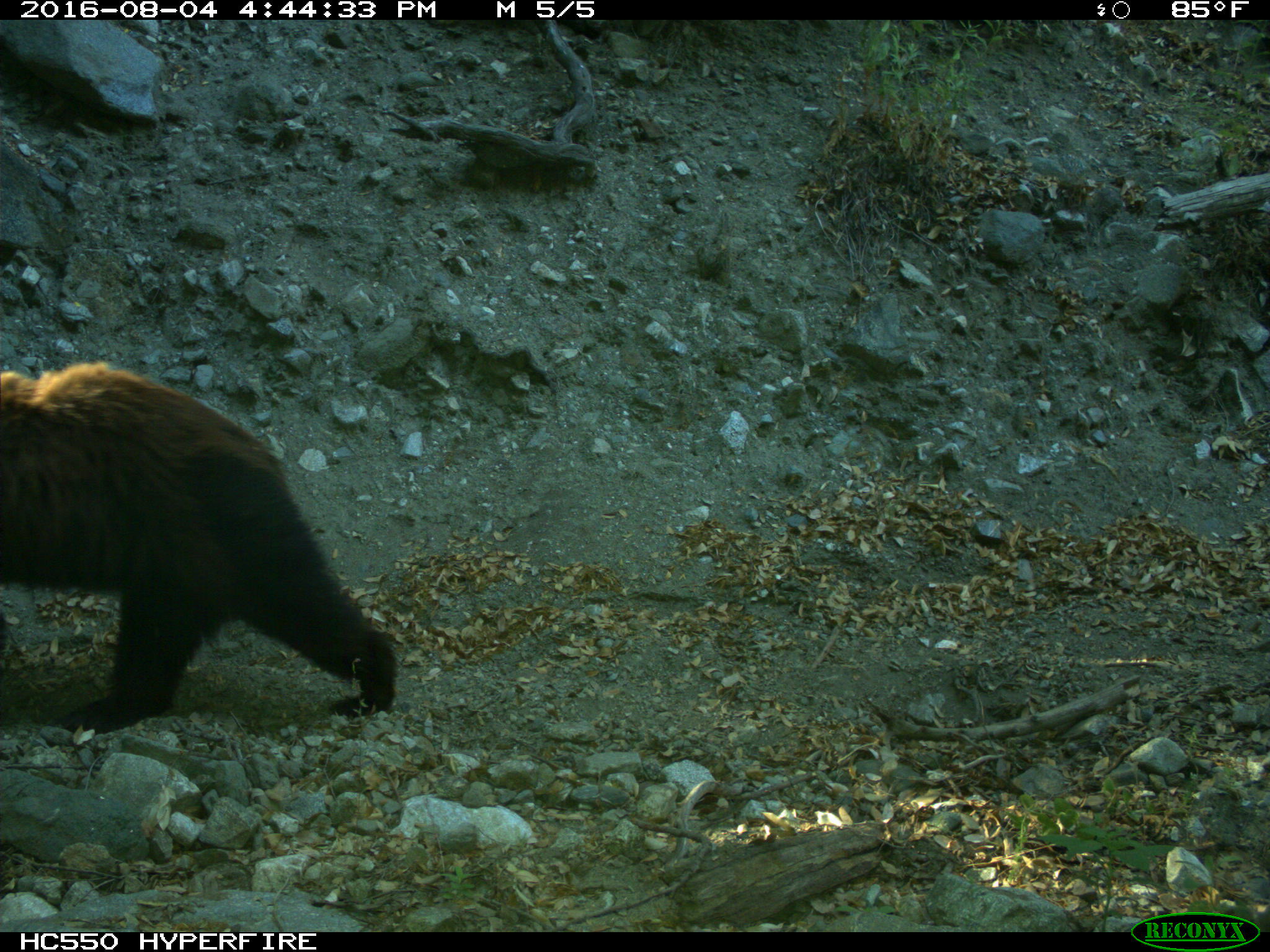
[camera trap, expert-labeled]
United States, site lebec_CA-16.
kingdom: Animalia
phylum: Chordata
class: Mammalia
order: Carnivora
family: Ursidae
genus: Ursus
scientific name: Ursus americanus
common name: american black bear